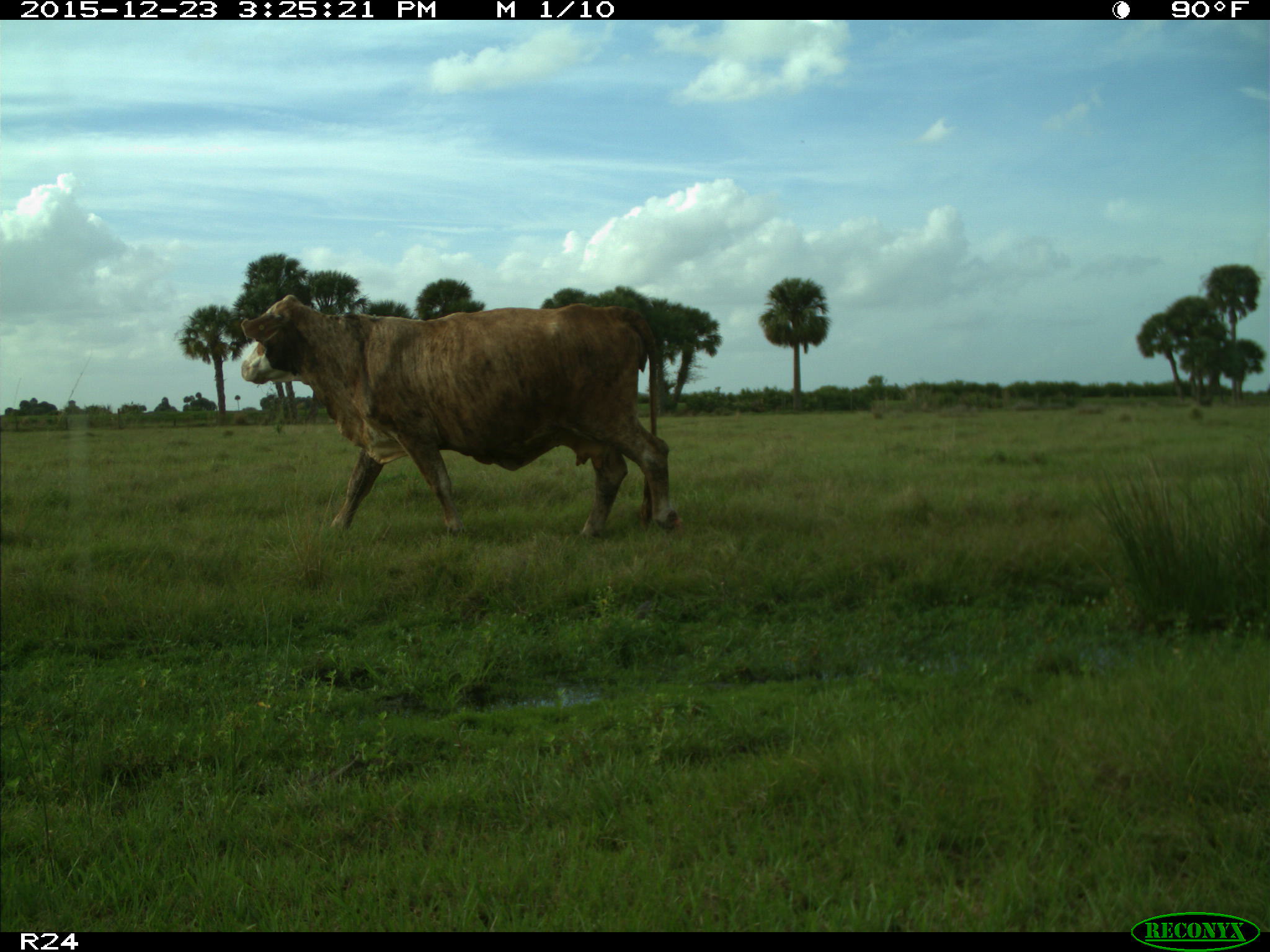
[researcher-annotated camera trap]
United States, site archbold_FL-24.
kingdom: Animalia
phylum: Chordata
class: Mammalia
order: Artiodactyla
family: Bovidae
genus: Bos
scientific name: Bos taurus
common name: domestic cow